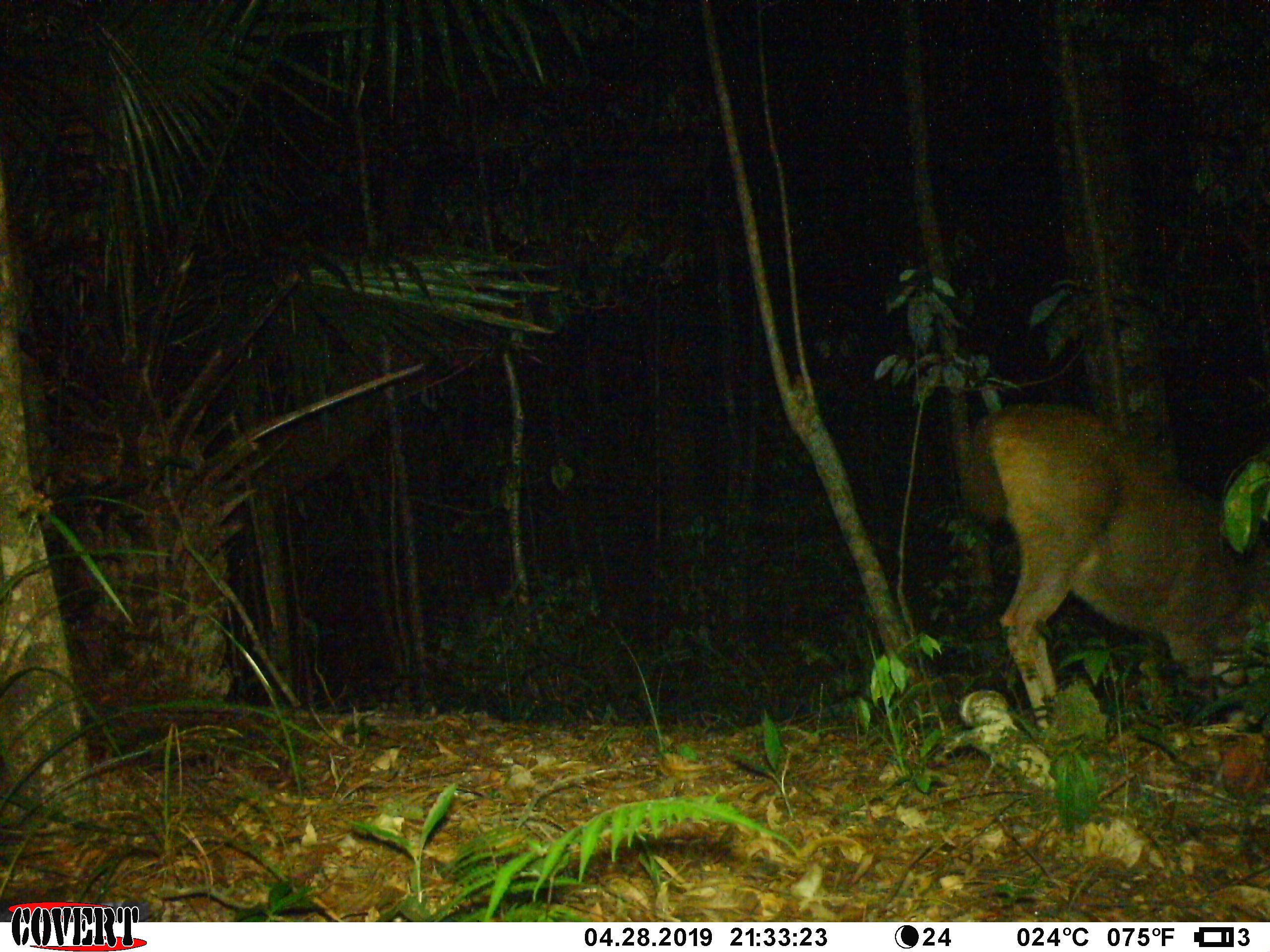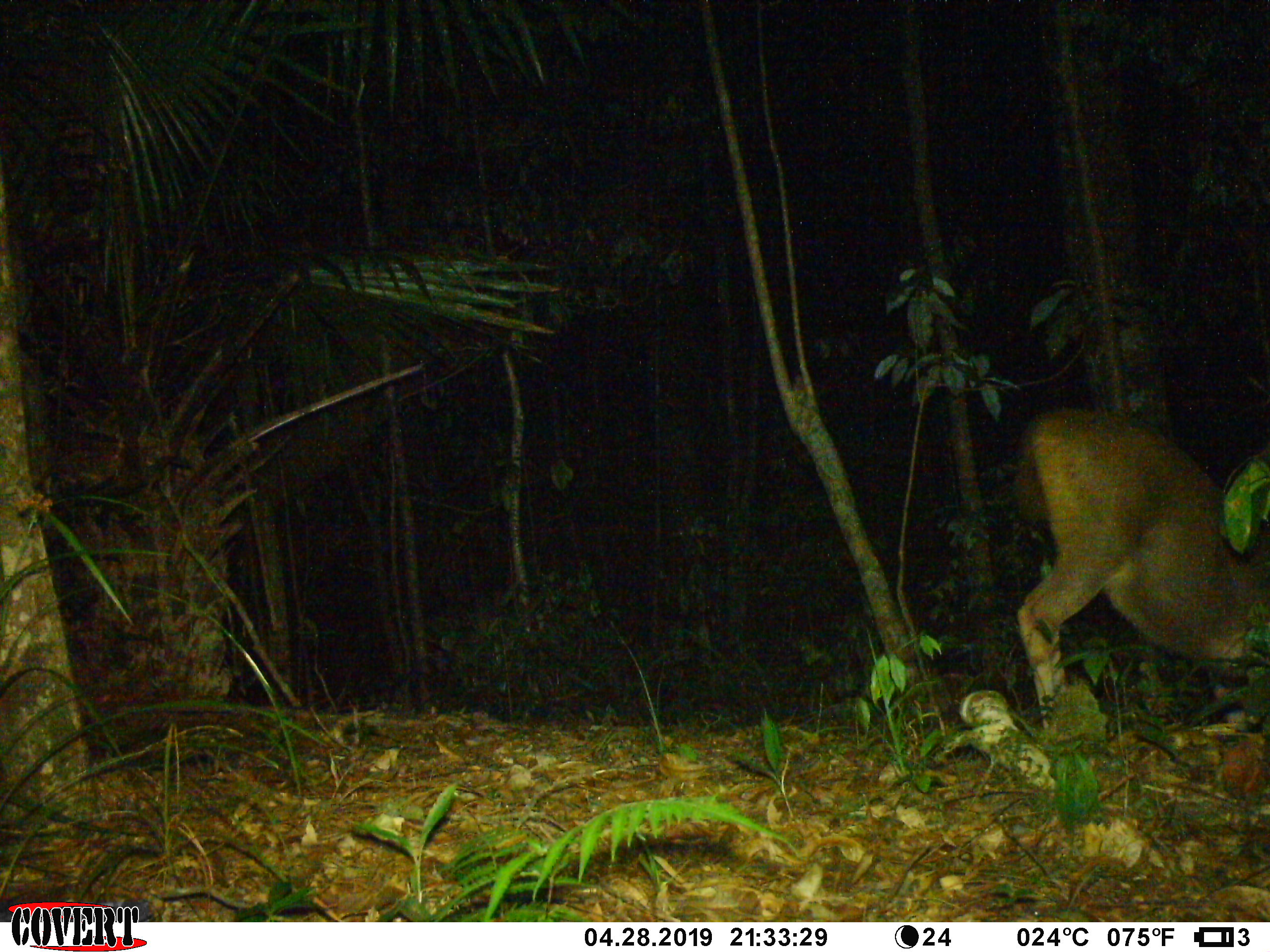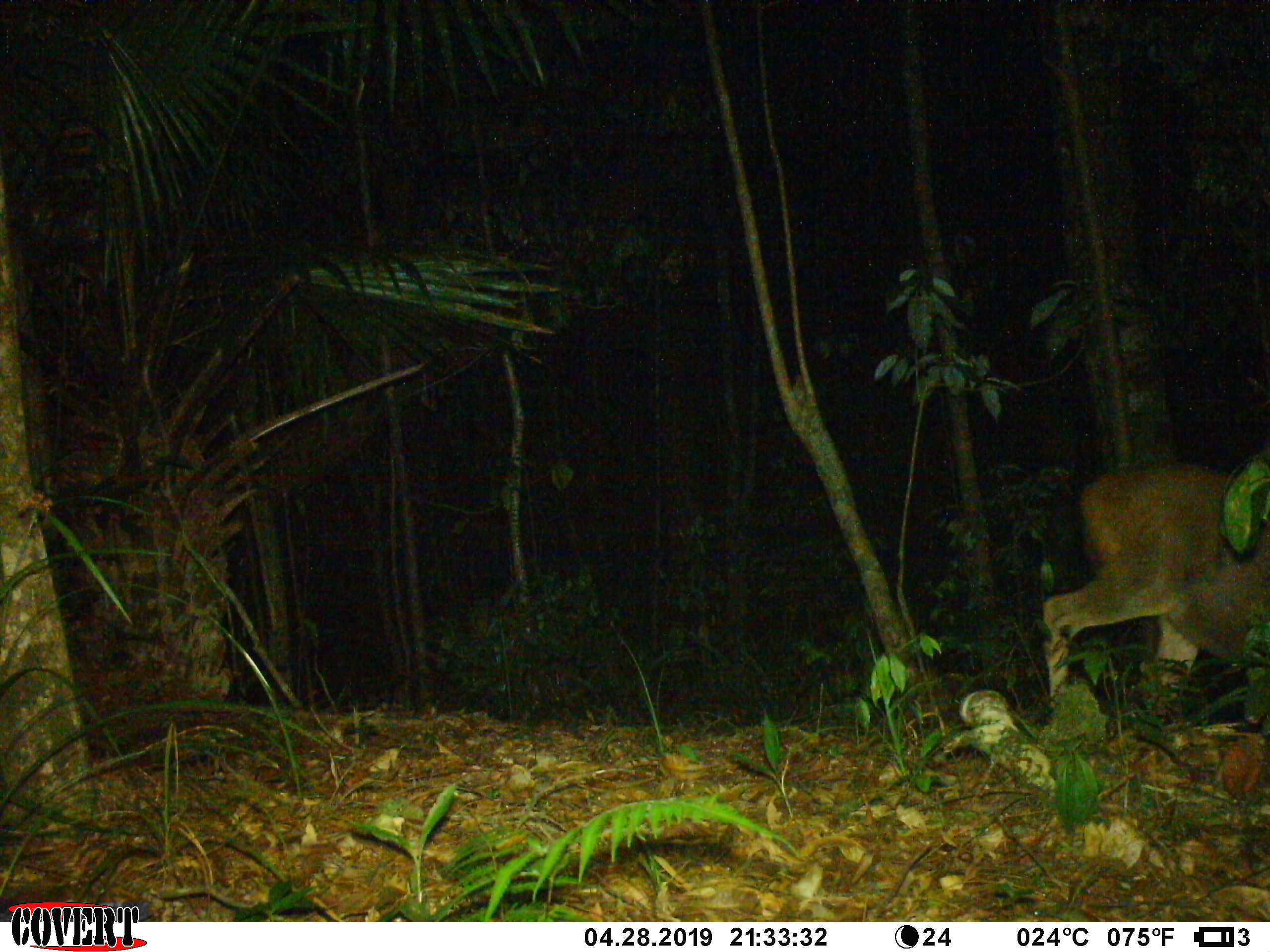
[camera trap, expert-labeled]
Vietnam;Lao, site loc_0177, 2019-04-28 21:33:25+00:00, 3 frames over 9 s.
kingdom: Animalia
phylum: Chordata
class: Mammalia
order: Artiodactyla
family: Cervidae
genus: Rusa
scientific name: Rusa unicolor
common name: sambar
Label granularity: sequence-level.